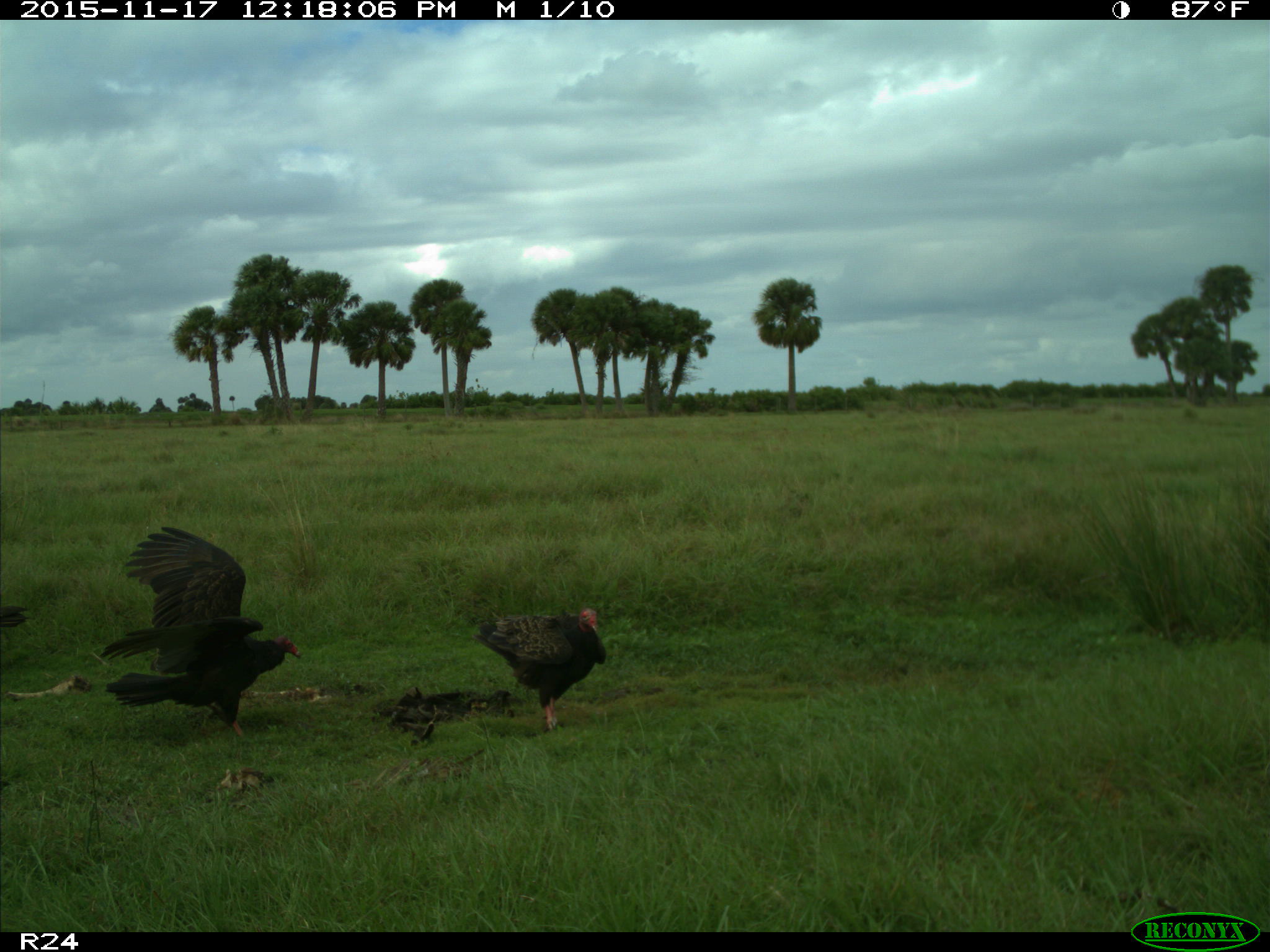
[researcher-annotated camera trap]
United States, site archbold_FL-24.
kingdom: Animalia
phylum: Chordata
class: Aves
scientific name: Aves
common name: birds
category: unidentified bird